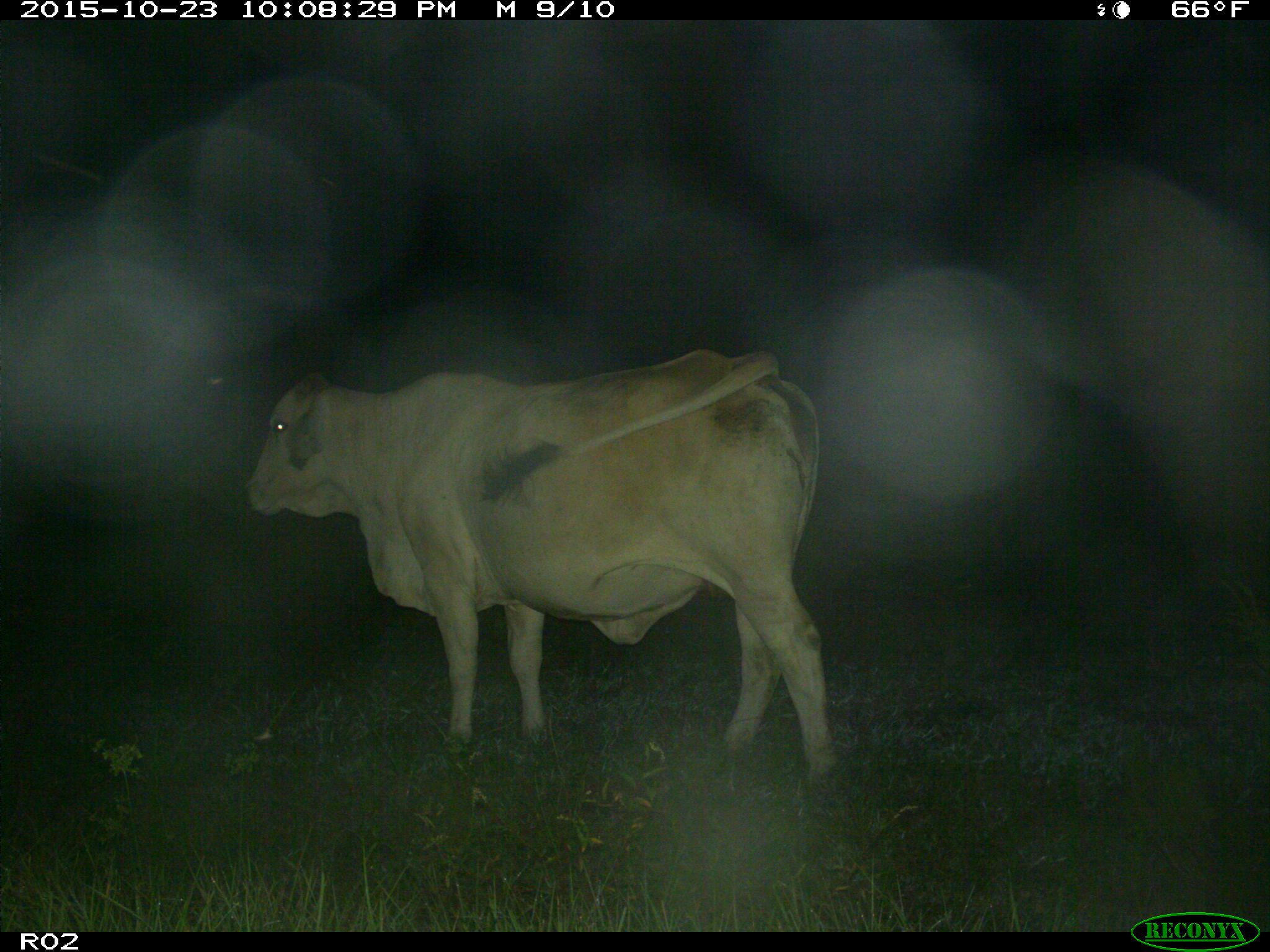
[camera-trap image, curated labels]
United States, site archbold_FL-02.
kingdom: Animalia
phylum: Chordata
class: Mammalia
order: Artiodactyla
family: Bovidae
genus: Bos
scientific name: Bos taurus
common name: domestic cow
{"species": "Bos taurus (domestic cow)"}